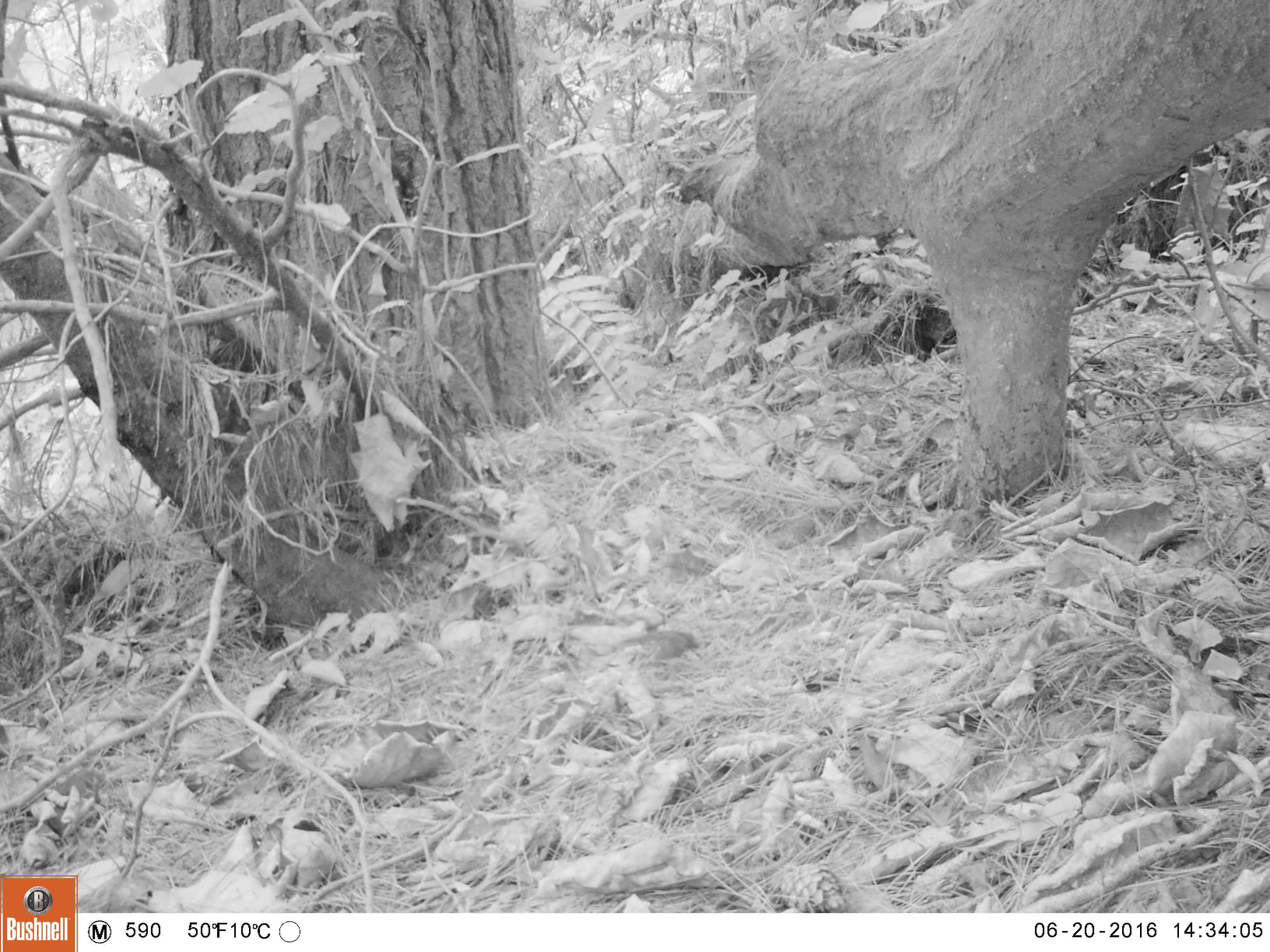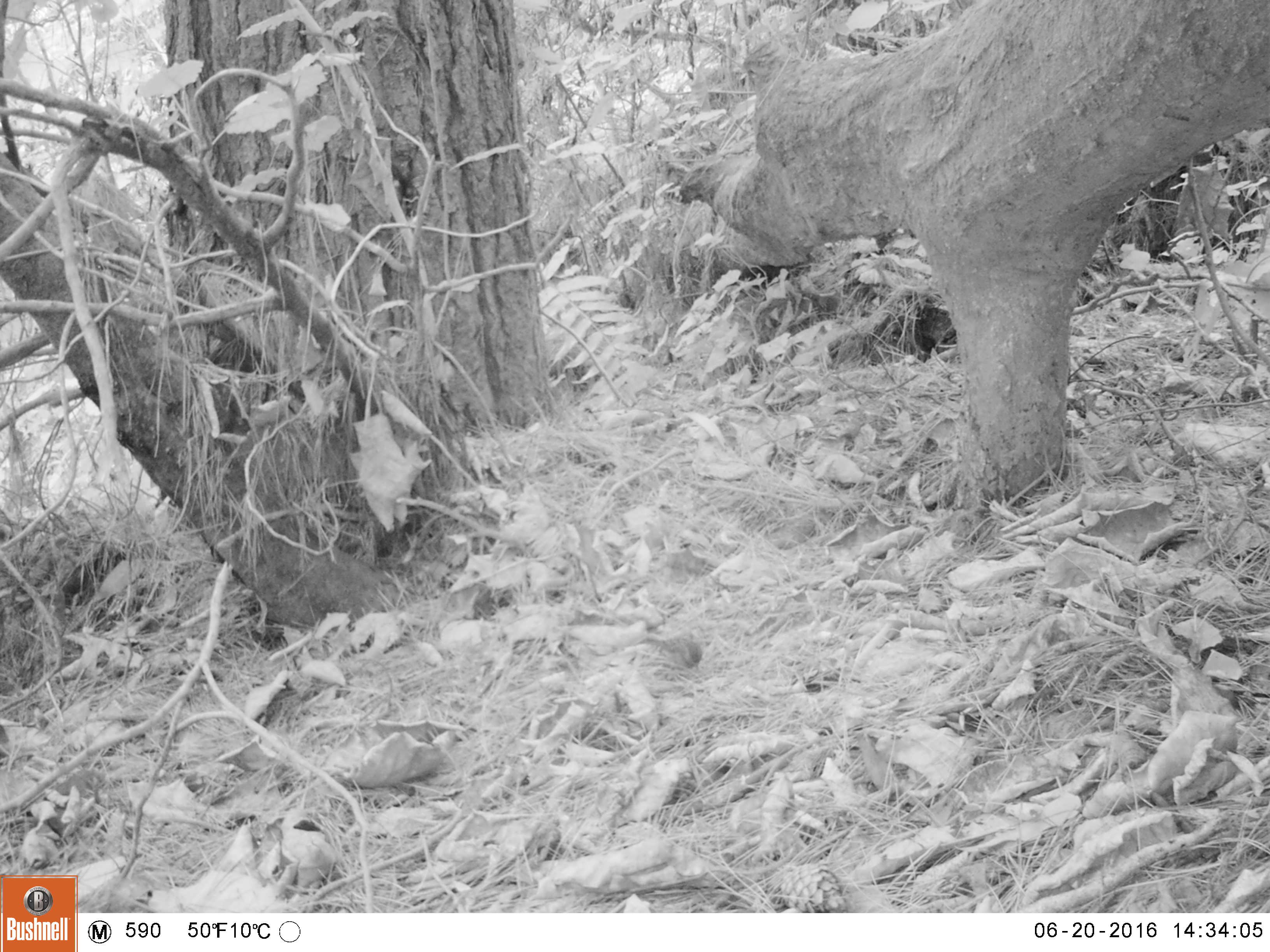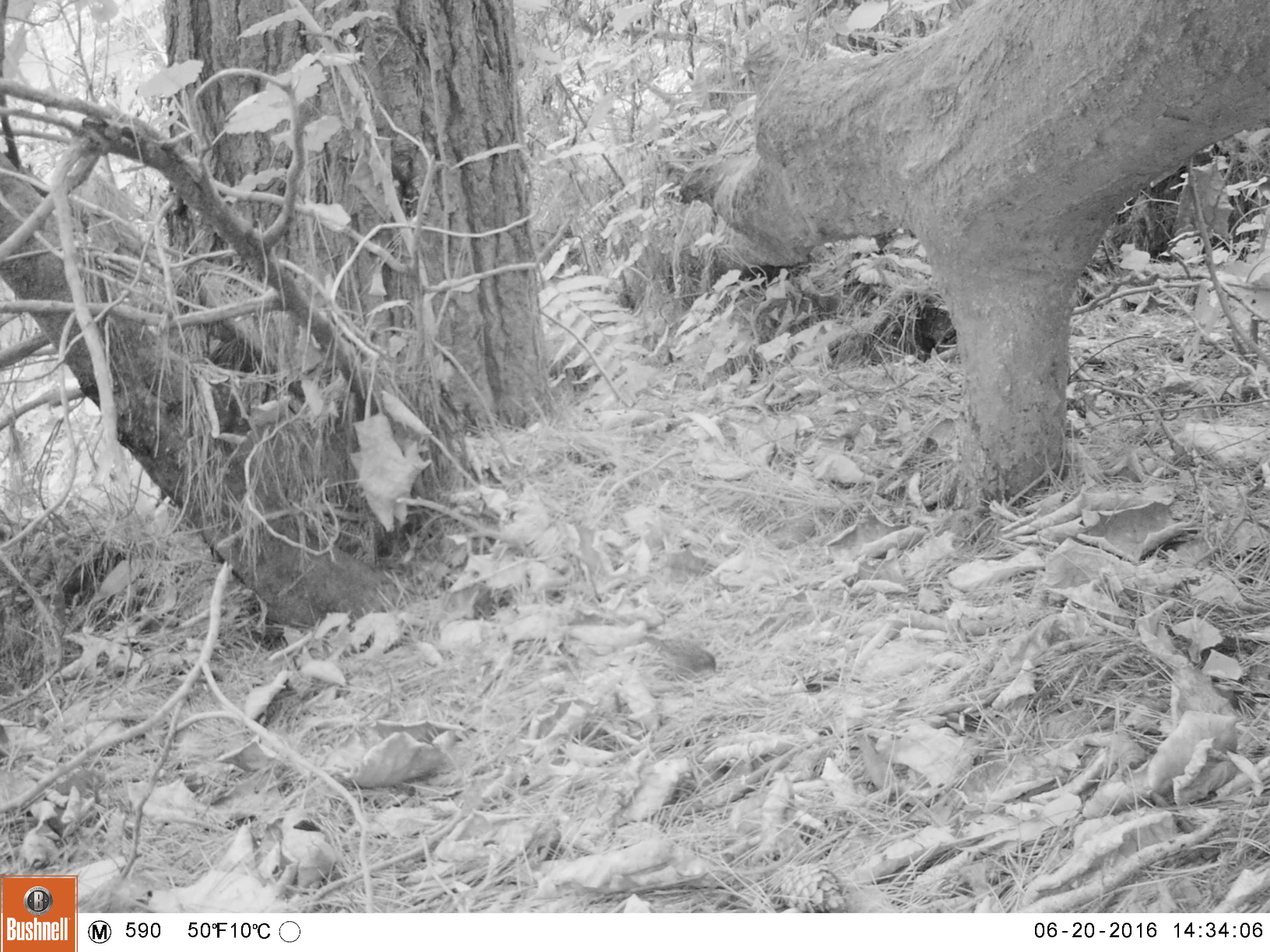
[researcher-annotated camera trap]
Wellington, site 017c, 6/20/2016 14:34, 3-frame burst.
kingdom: Animalia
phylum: Chordata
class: Aves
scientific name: Aves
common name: bird